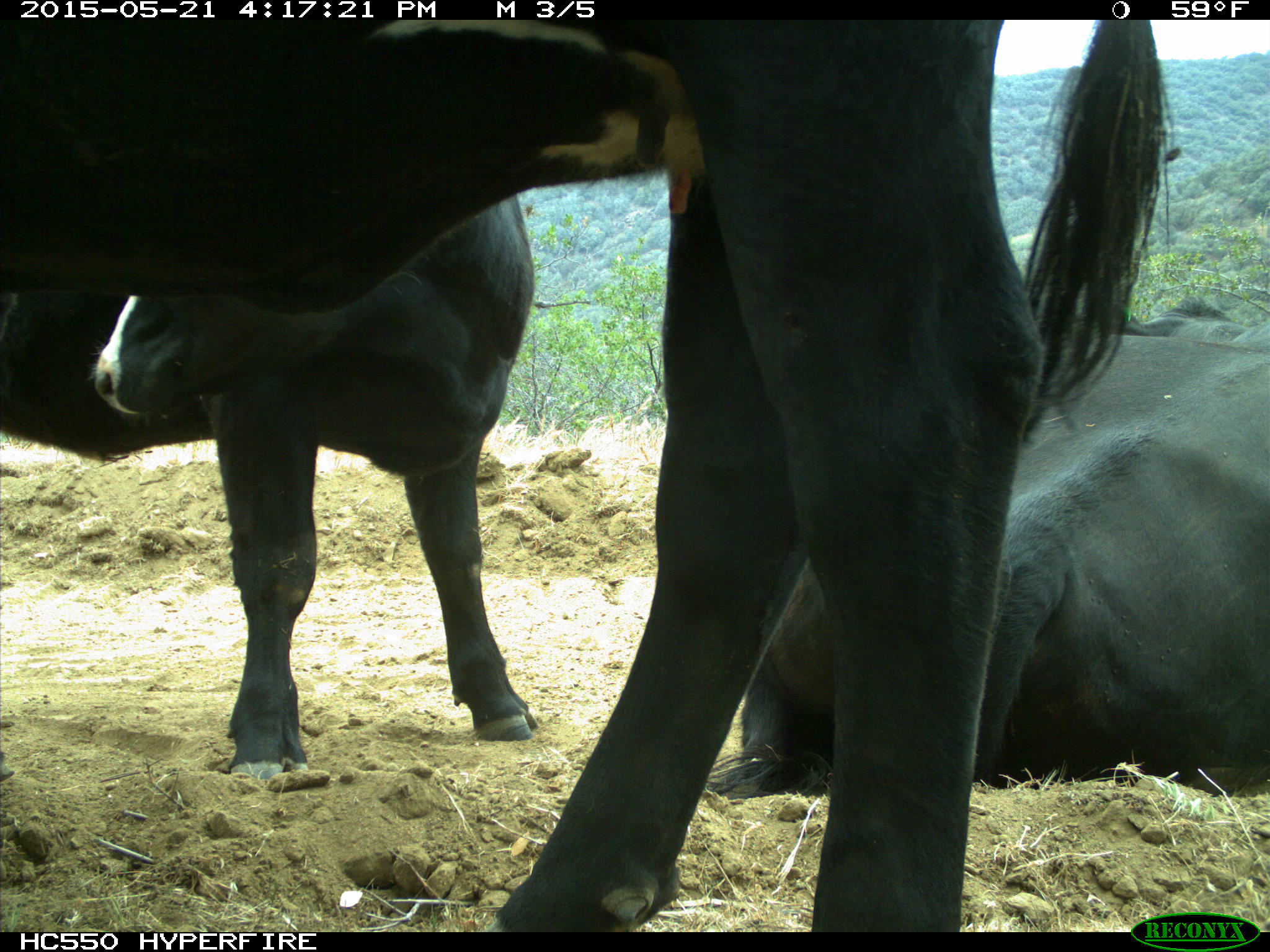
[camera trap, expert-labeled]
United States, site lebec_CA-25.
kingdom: Animalia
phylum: Chordata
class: Mammalia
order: Artiodactyla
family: Bovidae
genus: Bos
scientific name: Bos taurus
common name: domestic cow